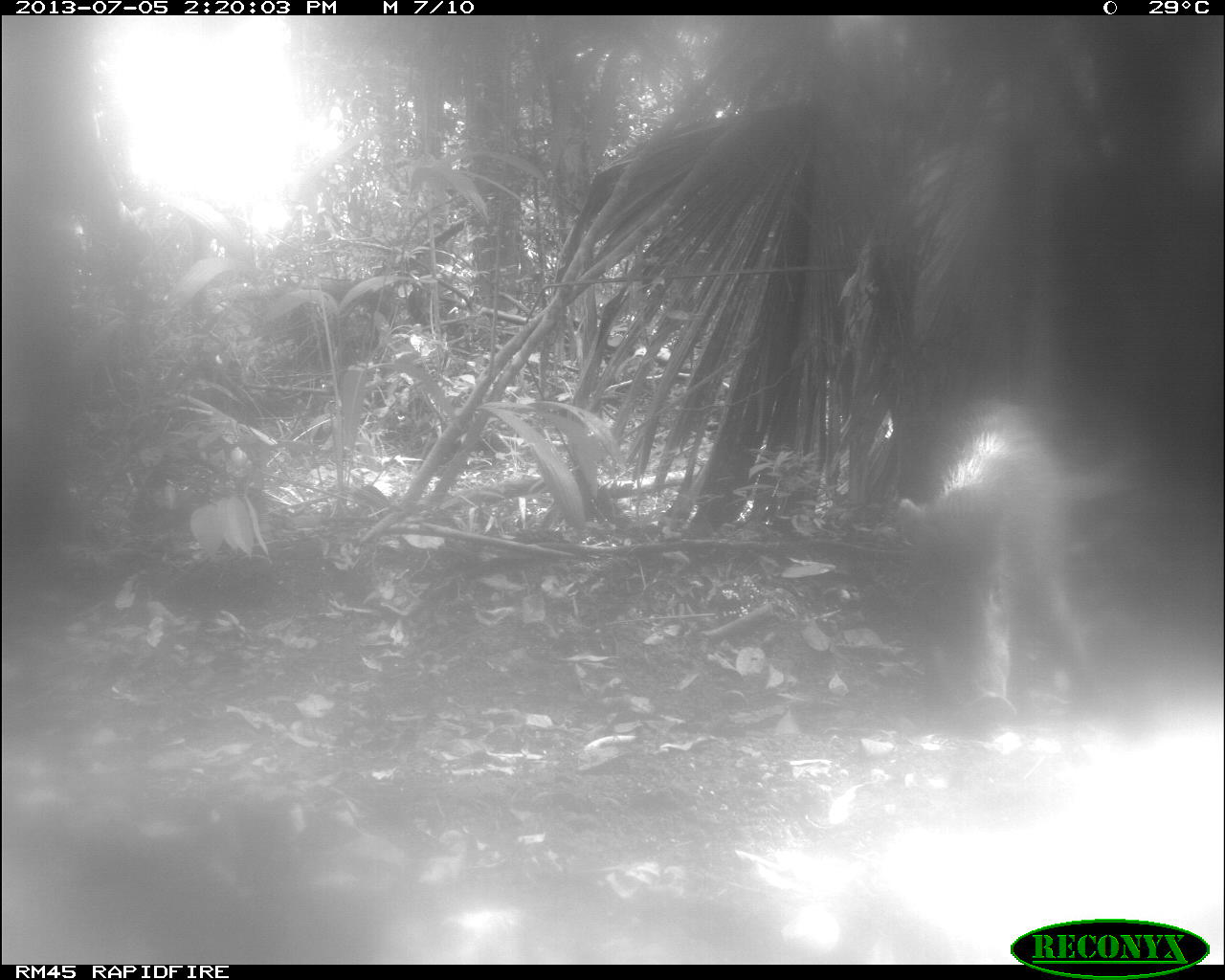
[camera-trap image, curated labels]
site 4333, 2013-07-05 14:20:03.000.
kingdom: Animalia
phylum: Chordata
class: Mammalia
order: Artiodactyla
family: Tayassuidae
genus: Tayassu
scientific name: Tayassu pecari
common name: white-lipped peccary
Tayassu pecari (white-lipped peccary), count 2.